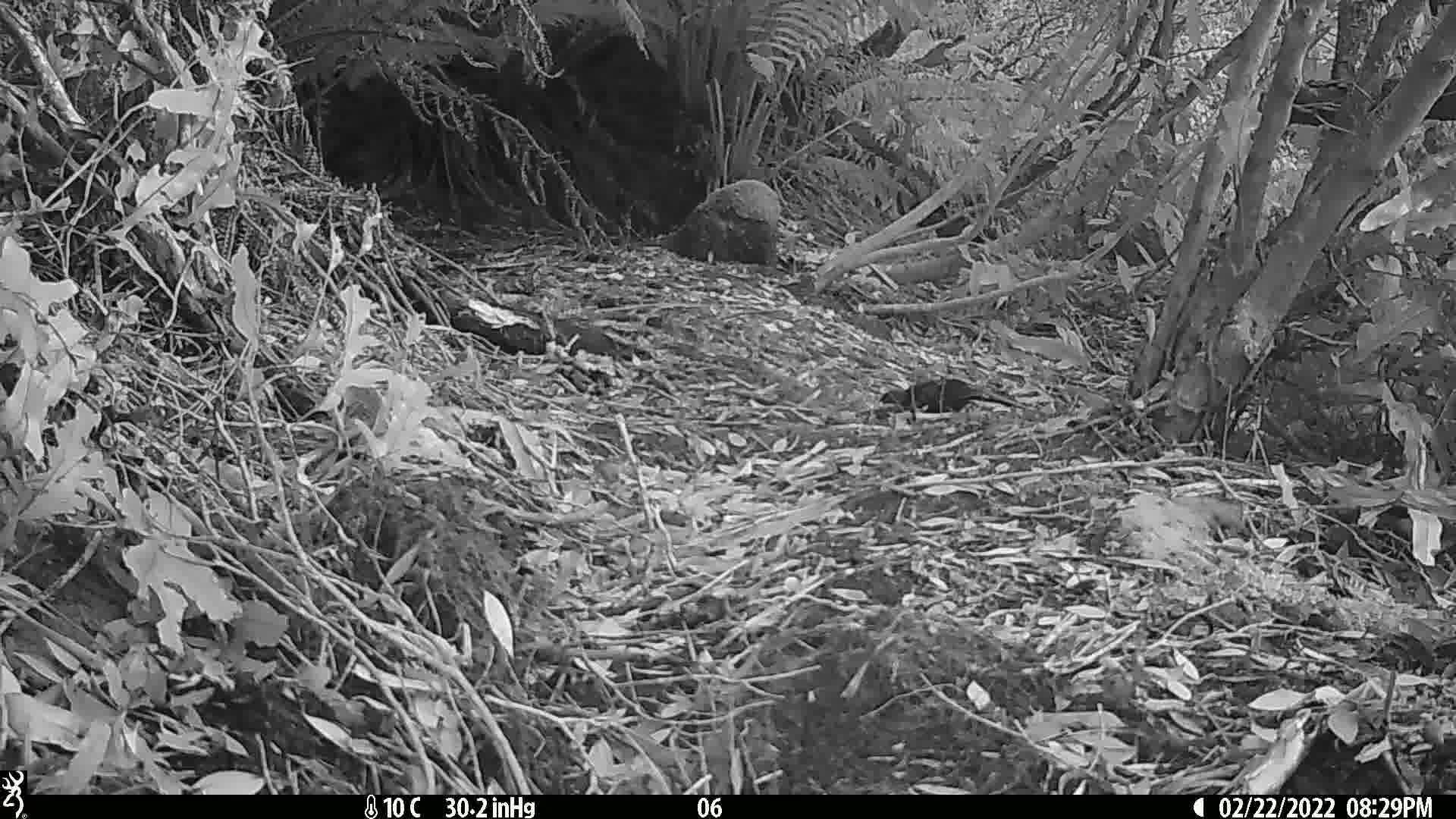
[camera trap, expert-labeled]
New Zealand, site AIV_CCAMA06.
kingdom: Animalia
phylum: Chordata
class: Aves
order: Passeriformes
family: Turdidae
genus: Turdus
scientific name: Turdus merula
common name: eurasian blackbird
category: blackbird